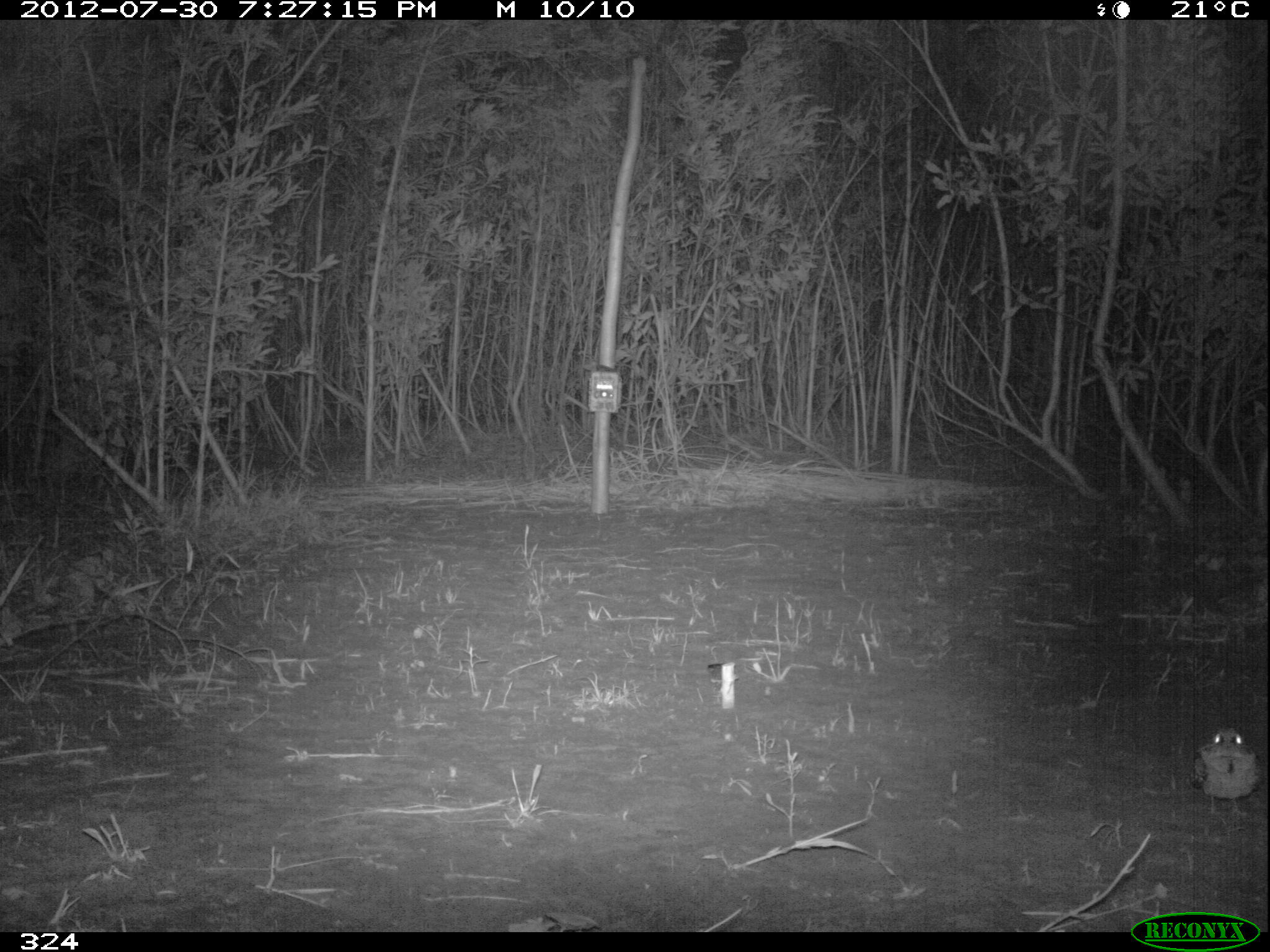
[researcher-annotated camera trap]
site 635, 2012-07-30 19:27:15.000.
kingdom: Animalia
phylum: Chordata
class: Aves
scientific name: Aves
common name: bird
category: unknown bird